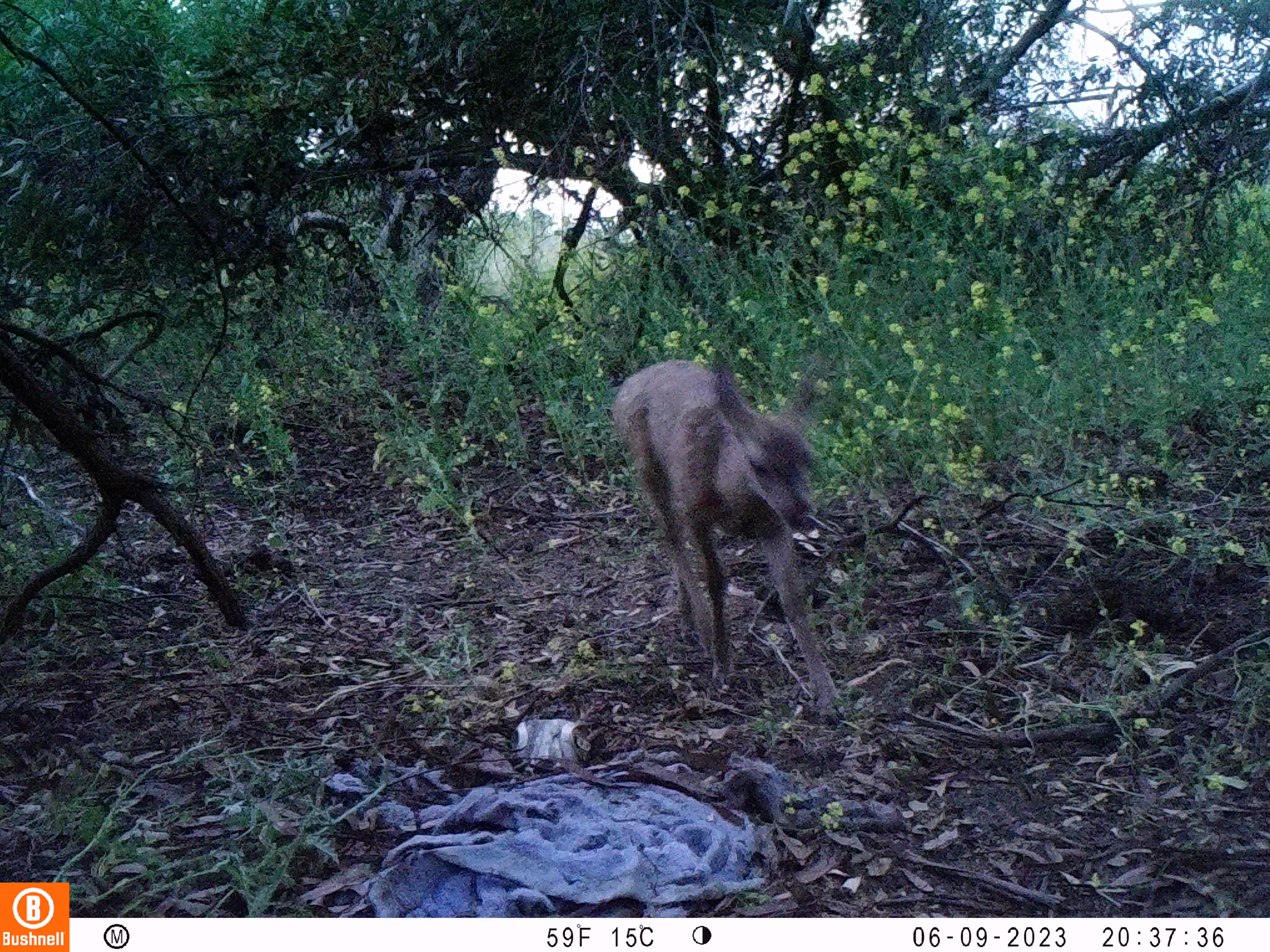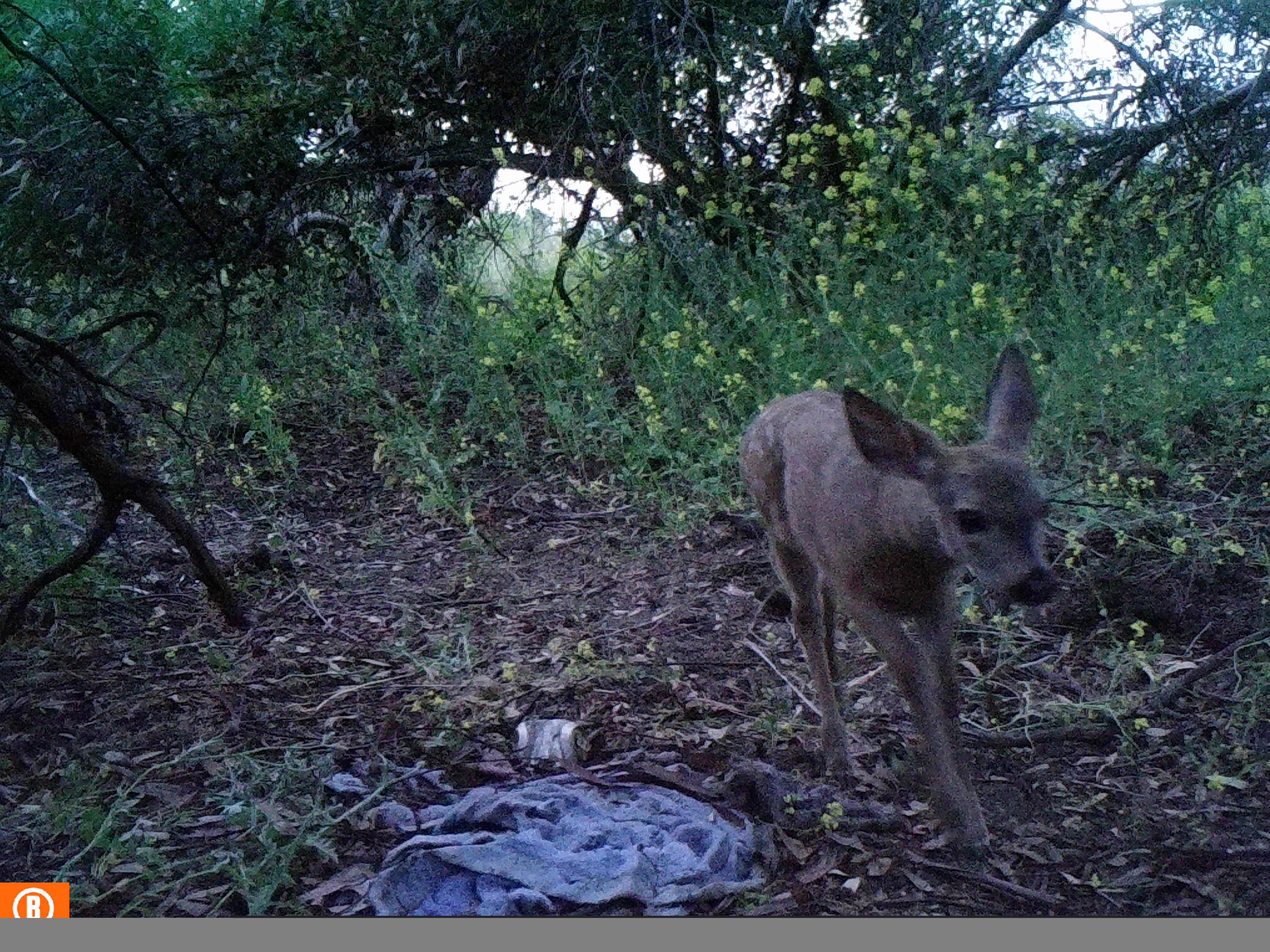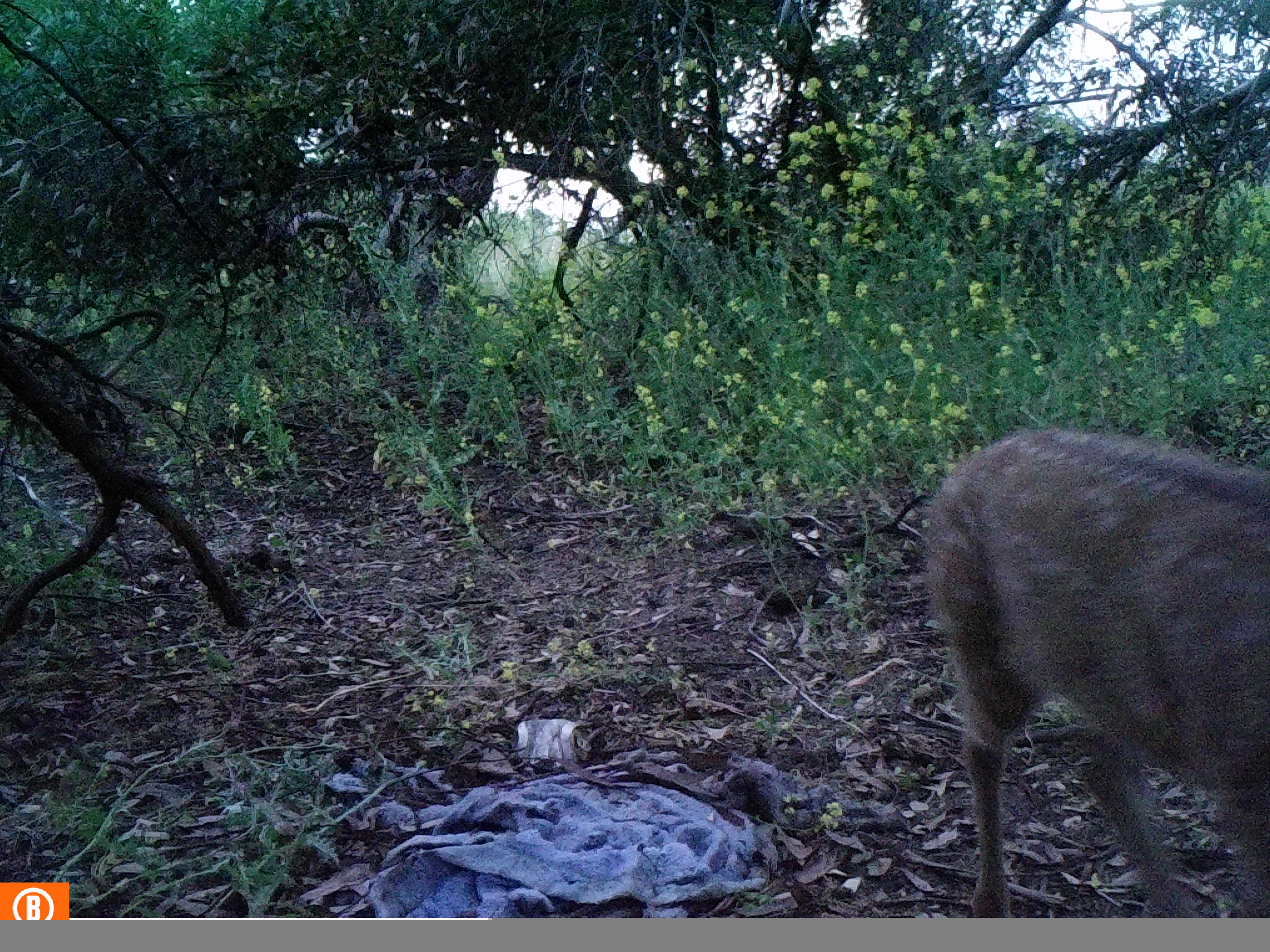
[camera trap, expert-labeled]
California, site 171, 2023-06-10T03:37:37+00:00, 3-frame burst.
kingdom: Animalia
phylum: Chordata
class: Mammalia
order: Artiodactyla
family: Cervidae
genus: Odocoileus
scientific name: Odocoileus hemionus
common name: mule deer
Mule deer (Odocoileus hemionus).